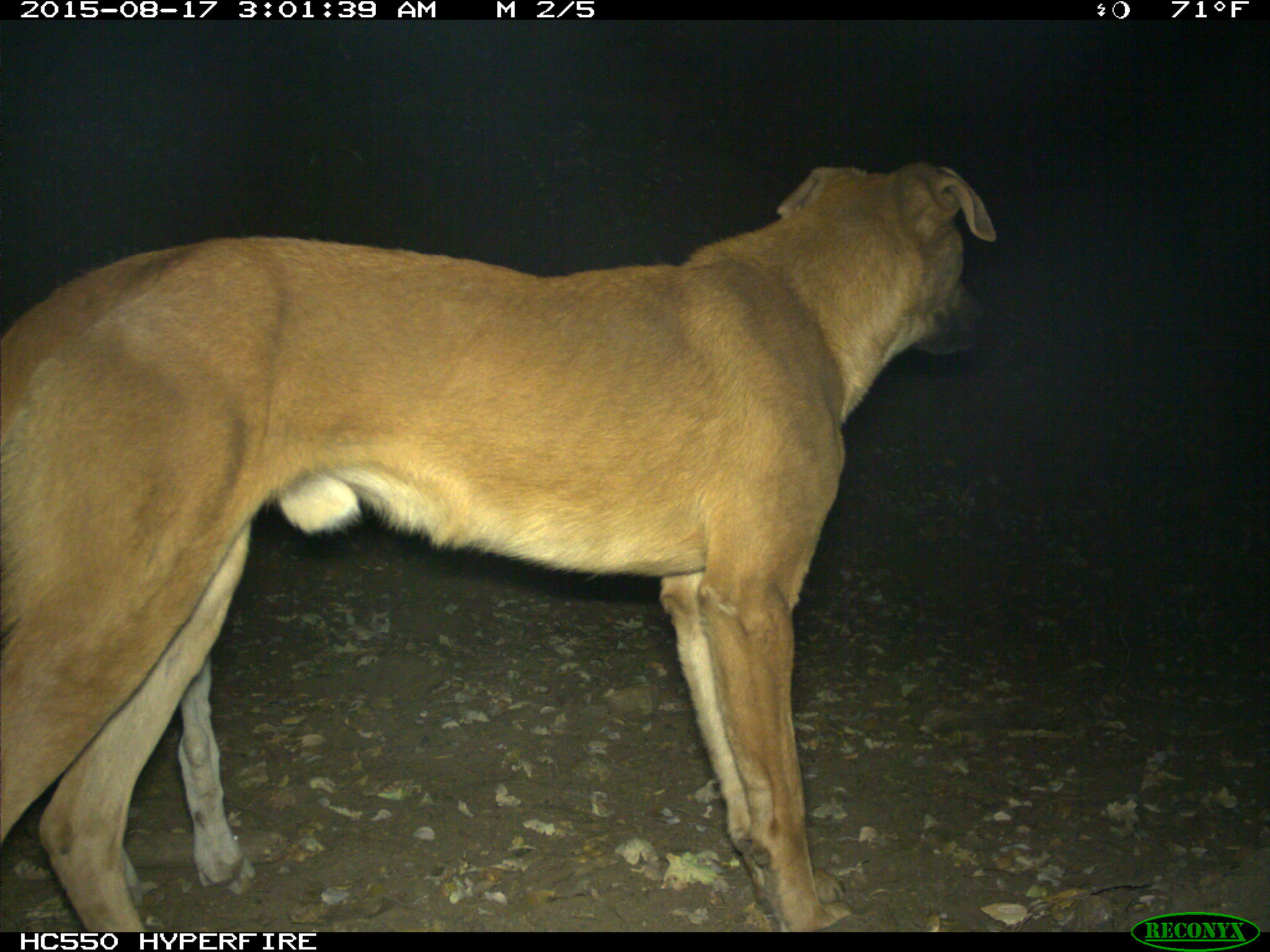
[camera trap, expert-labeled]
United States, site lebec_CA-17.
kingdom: Animalia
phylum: Chordata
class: Mammalia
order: Carnivora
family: Canidae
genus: Canis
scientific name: Canis familiaris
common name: domestic dog